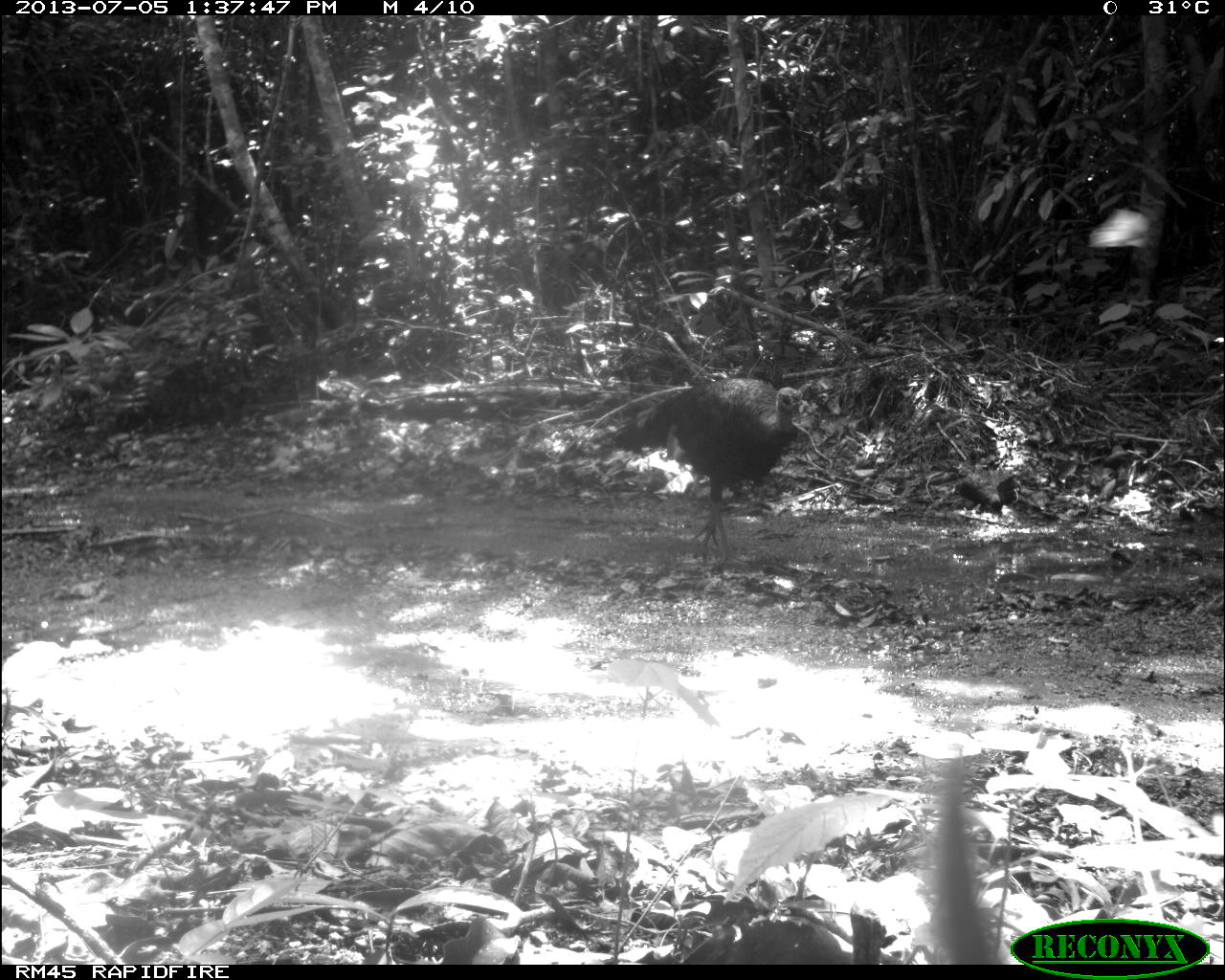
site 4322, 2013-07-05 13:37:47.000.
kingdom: Animalia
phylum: Chordata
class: Aves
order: Galliformes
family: Phasianidae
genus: Meleagris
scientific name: Meleagris ocellata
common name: ocellated turkey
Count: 1.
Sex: male.